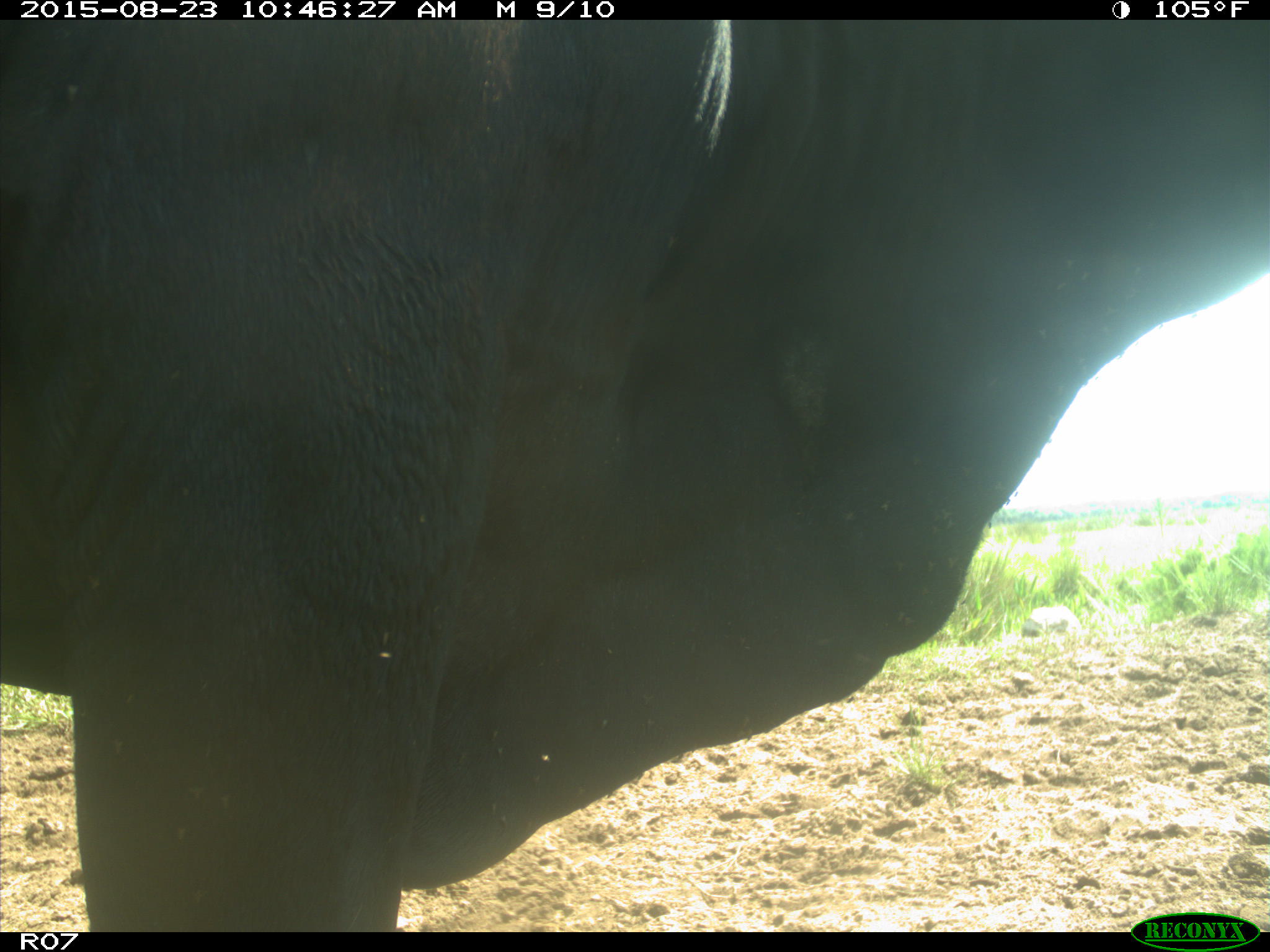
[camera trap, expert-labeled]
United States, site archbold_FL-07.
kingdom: Animalia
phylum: Chordata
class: Mammalia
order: Artiodactyla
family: Bovidae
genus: Bos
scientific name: Bos taurus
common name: domestic cow